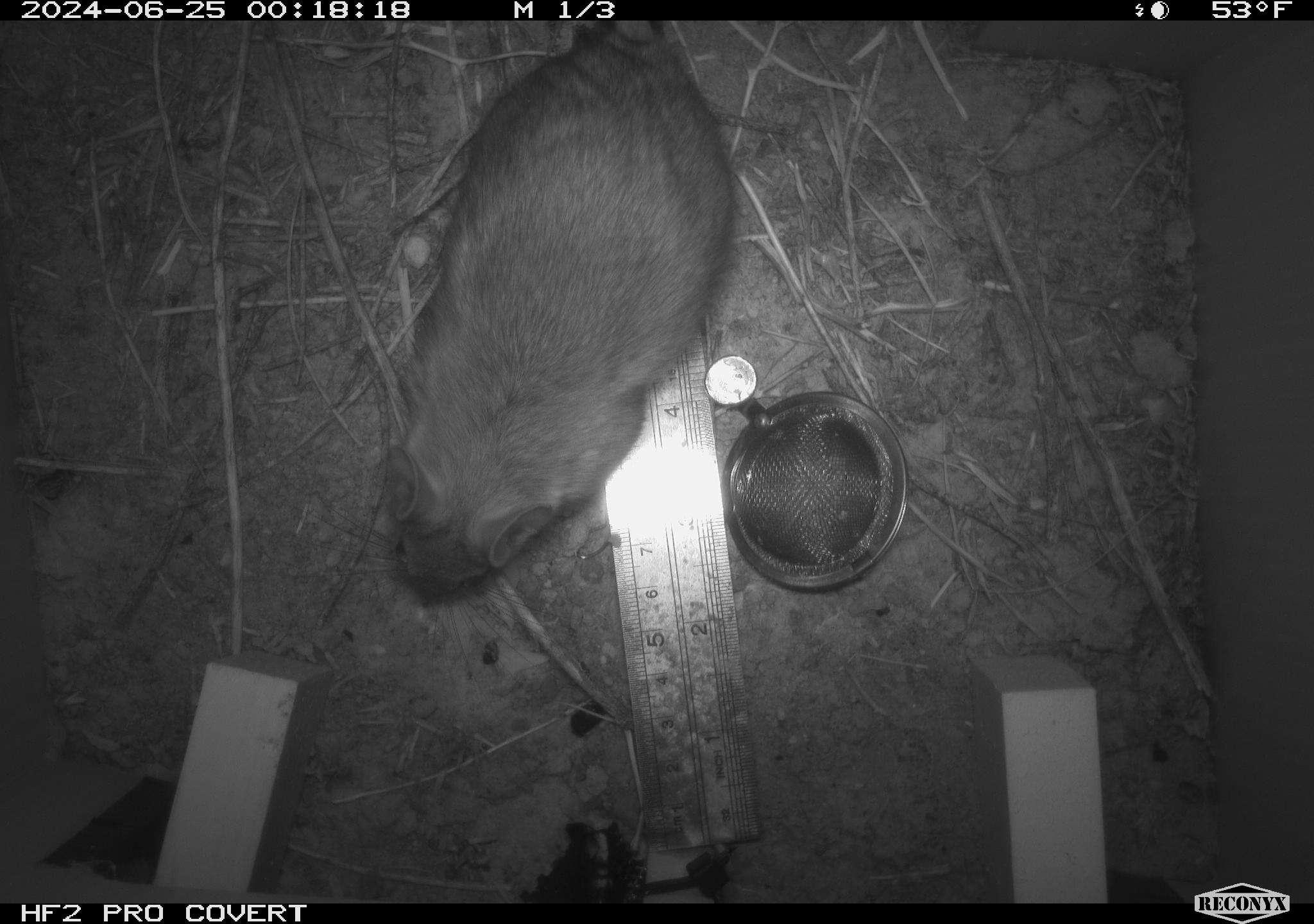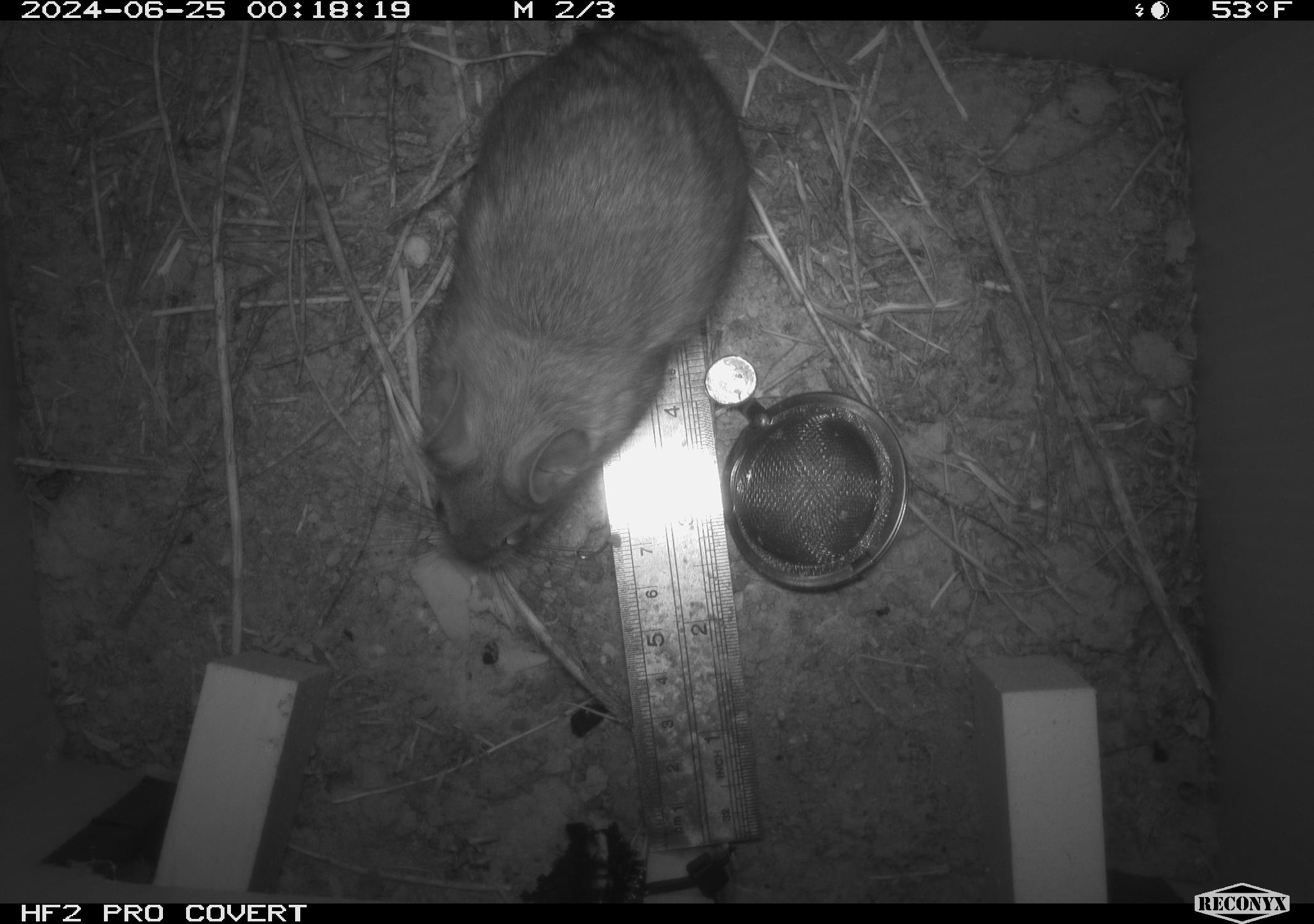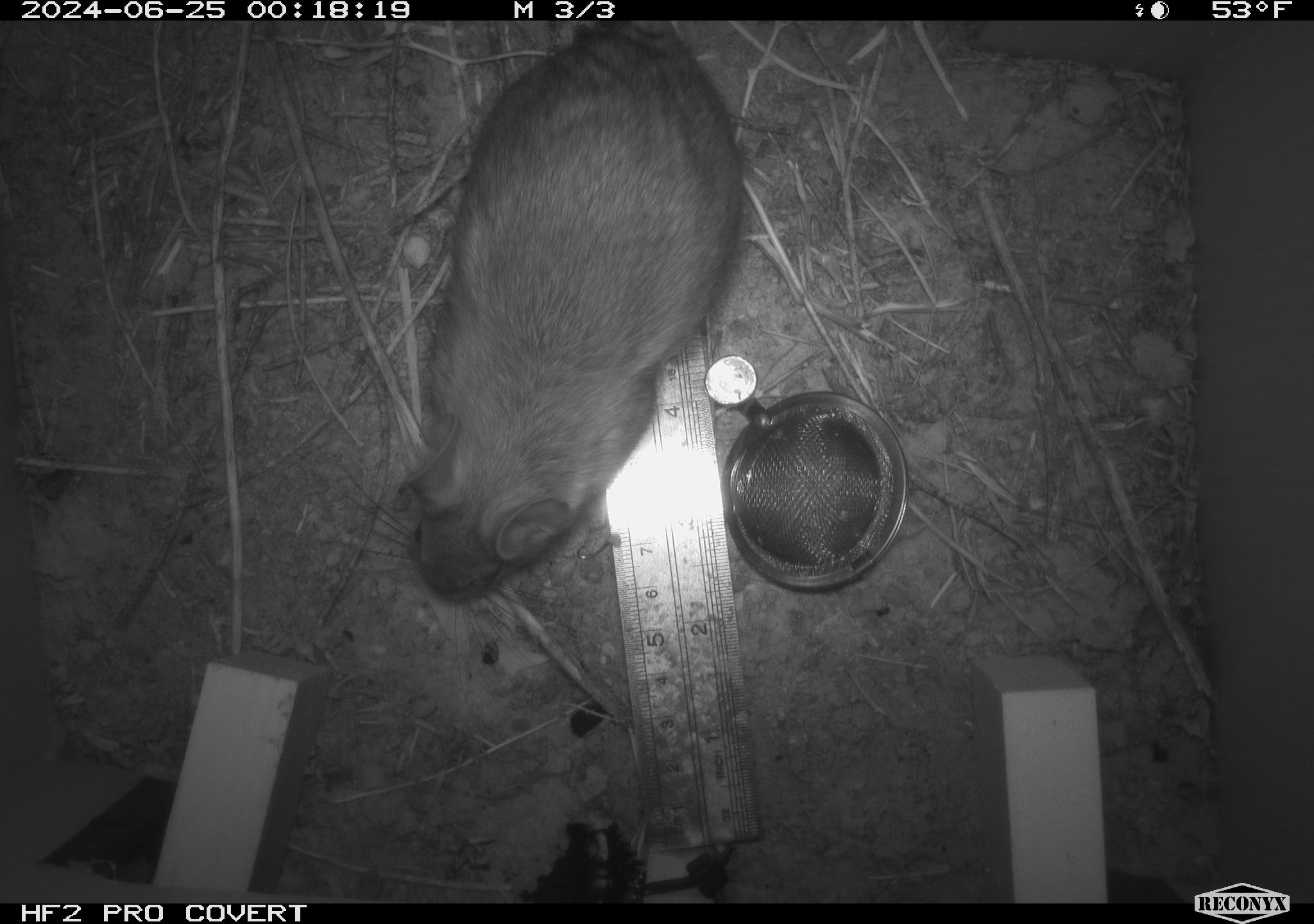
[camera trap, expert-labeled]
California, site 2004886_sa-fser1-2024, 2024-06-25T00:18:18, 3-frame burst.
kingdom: Animalia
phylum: Chordata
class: Mammalia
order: Rodentia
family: Cricetidae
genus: Neotoma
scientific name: Neotoma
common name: pack rat or woodrat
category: neotoma species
Neotoma species (pack rat or woodrat) (Neotoma).